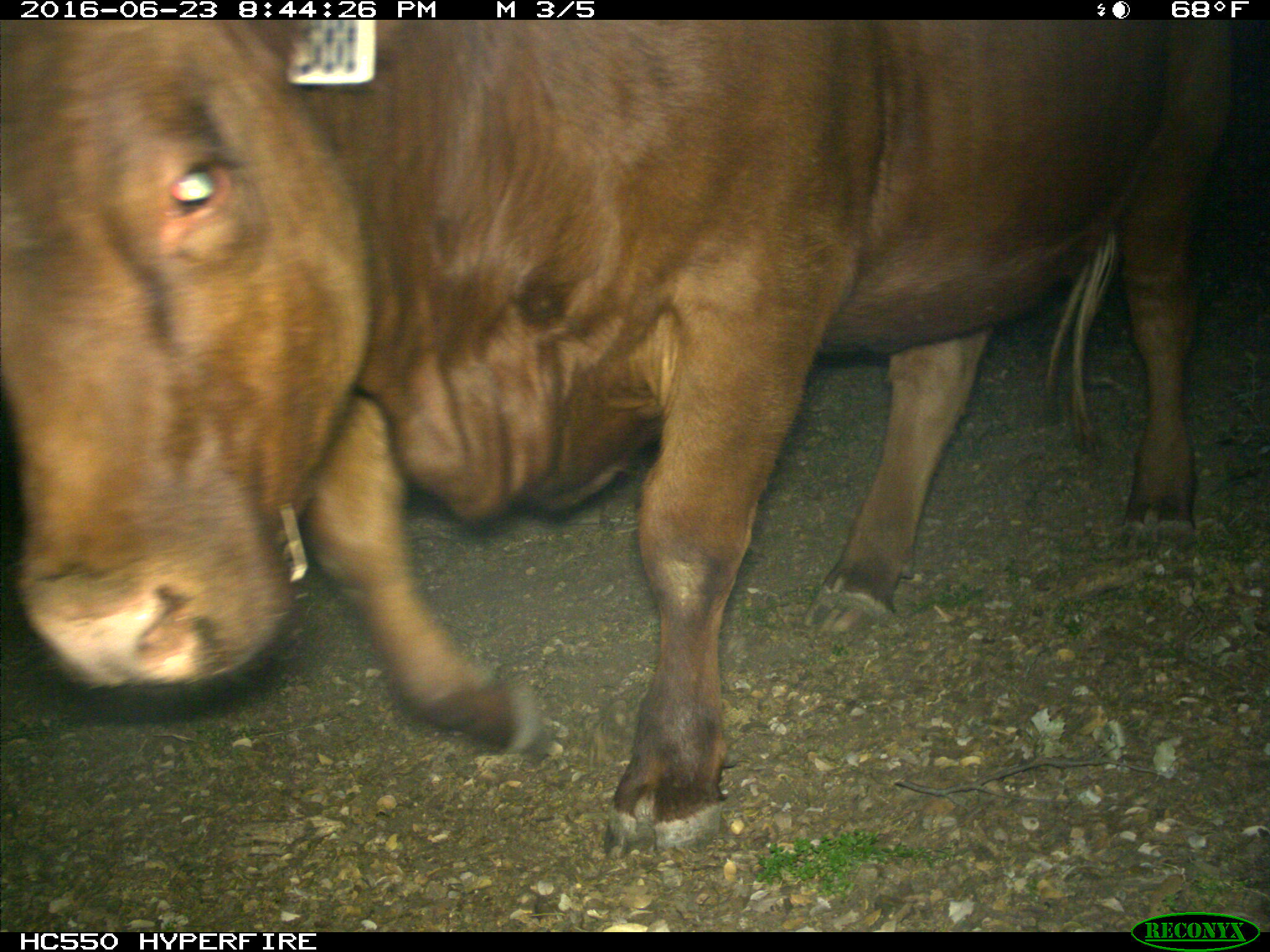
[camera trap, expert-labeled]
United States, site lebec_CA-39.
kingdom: Animalia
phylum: Chordata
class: Mammalia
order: Artiodactyla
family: Bovidae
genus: Bos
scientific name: Bos taurus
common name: domestic cow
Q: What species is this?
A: Bos taurus (domestic cow).